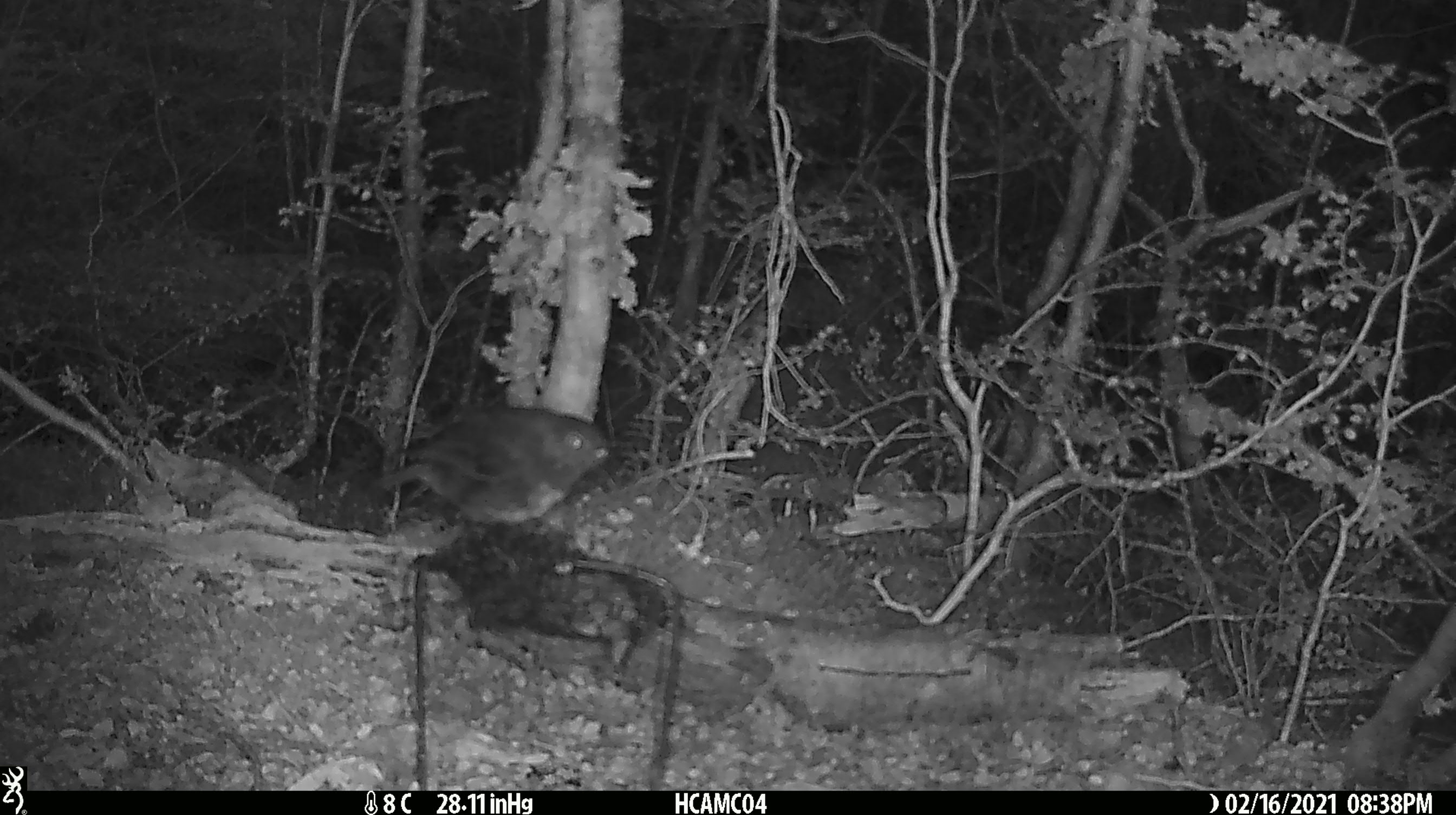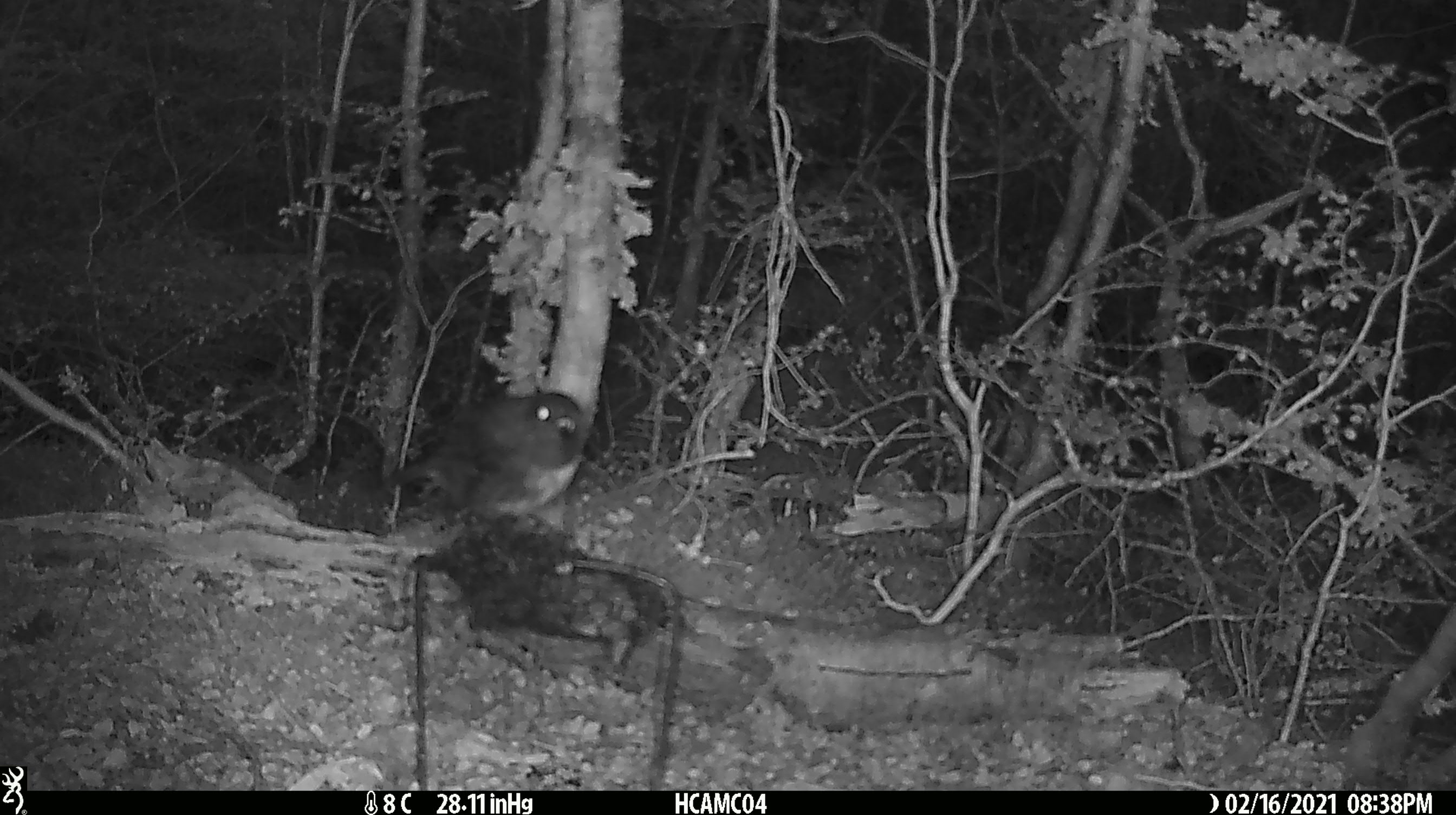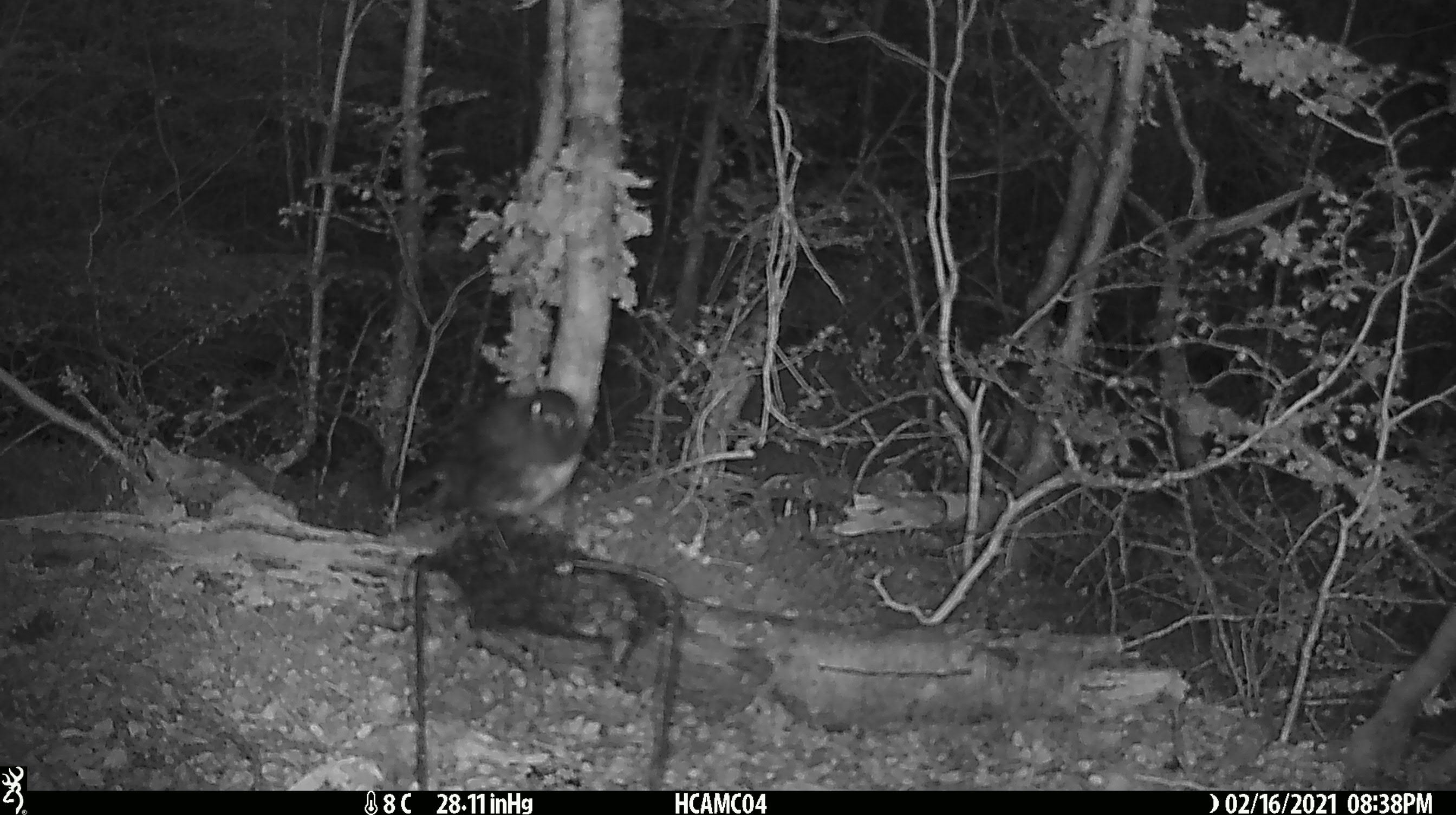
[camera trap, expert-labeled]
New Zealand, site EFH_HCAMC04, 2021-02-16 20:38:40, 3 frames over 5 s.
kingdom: Animalia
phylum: Chordata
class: Aves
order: Passeriformes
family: Petroicidae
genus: Petroica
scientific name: Petroica australis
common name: new zealand robin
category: robin